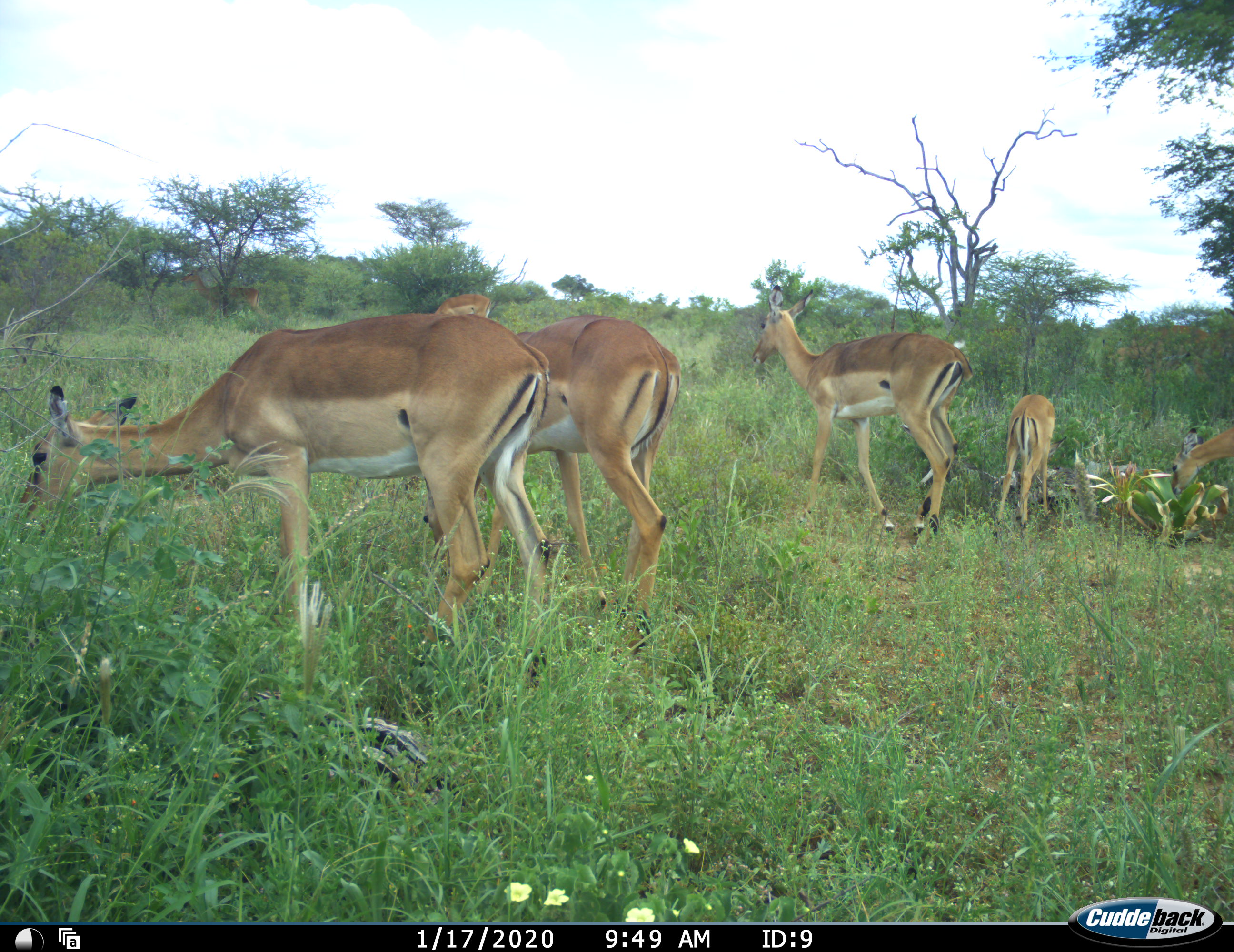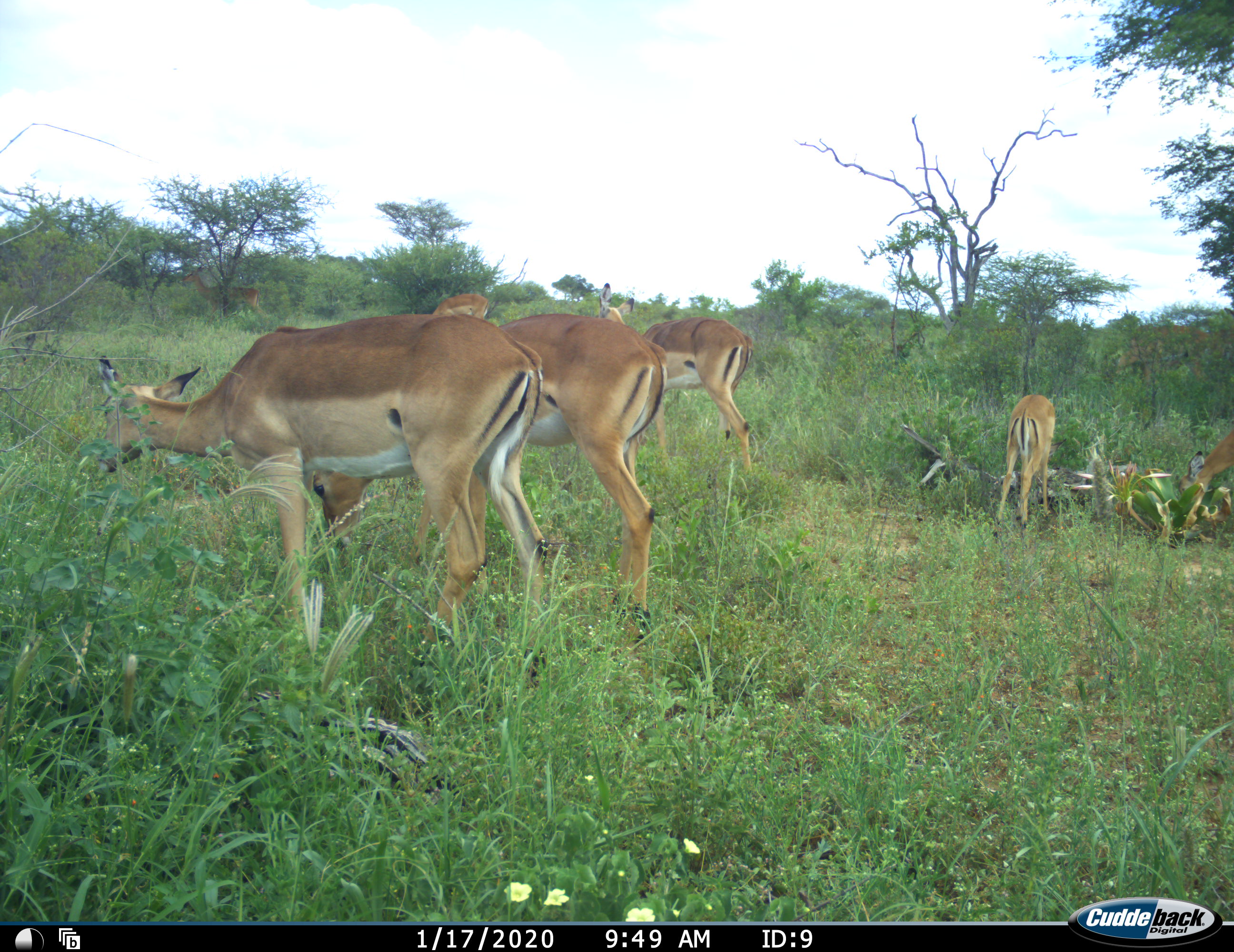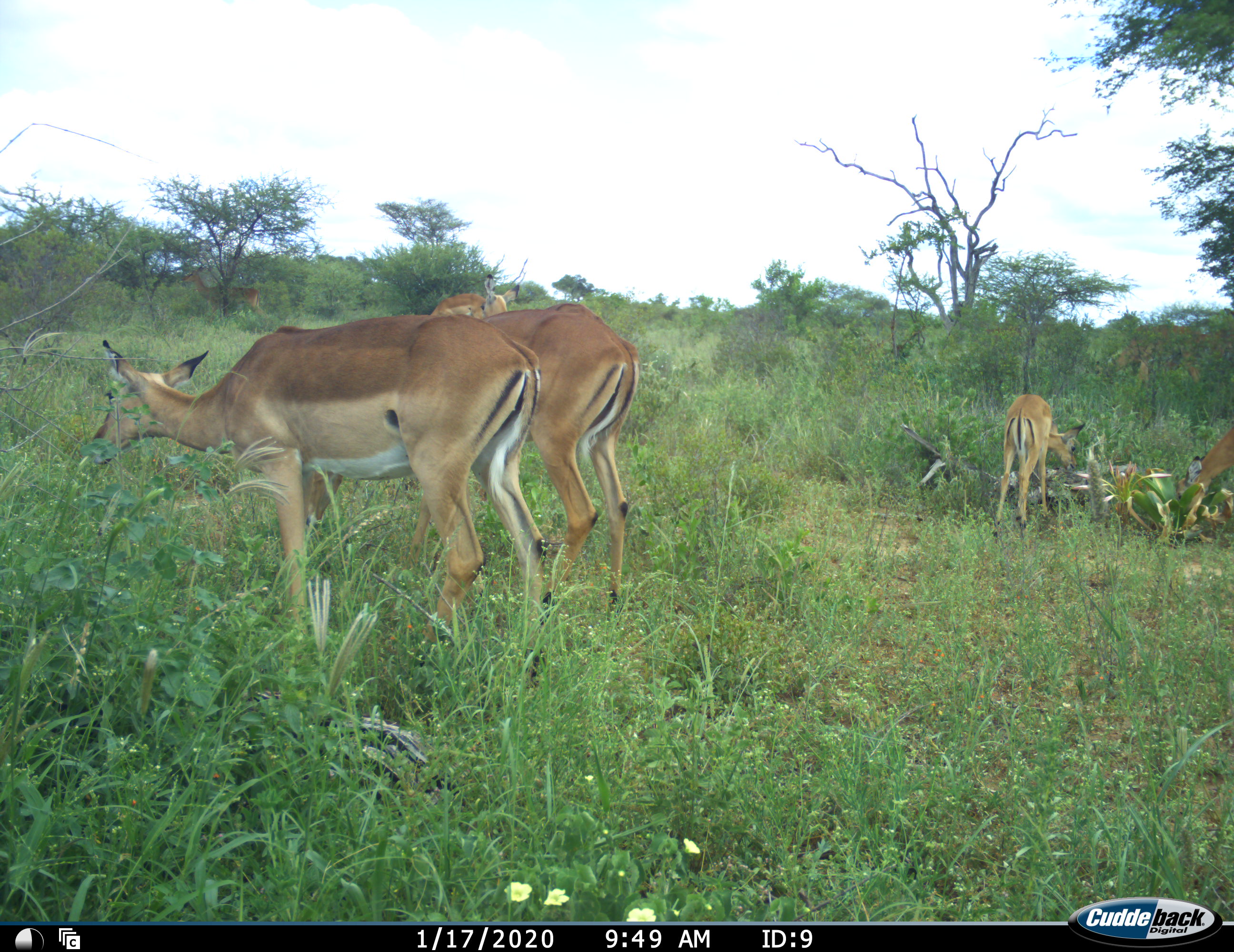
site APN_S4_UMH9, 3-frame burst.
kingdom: Animalia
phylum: Chordata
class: Mammalia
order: Artiodactyla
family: Bovidae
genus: Aepyceros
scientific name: Aepyceros melampus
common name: impala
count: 8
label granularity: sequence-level